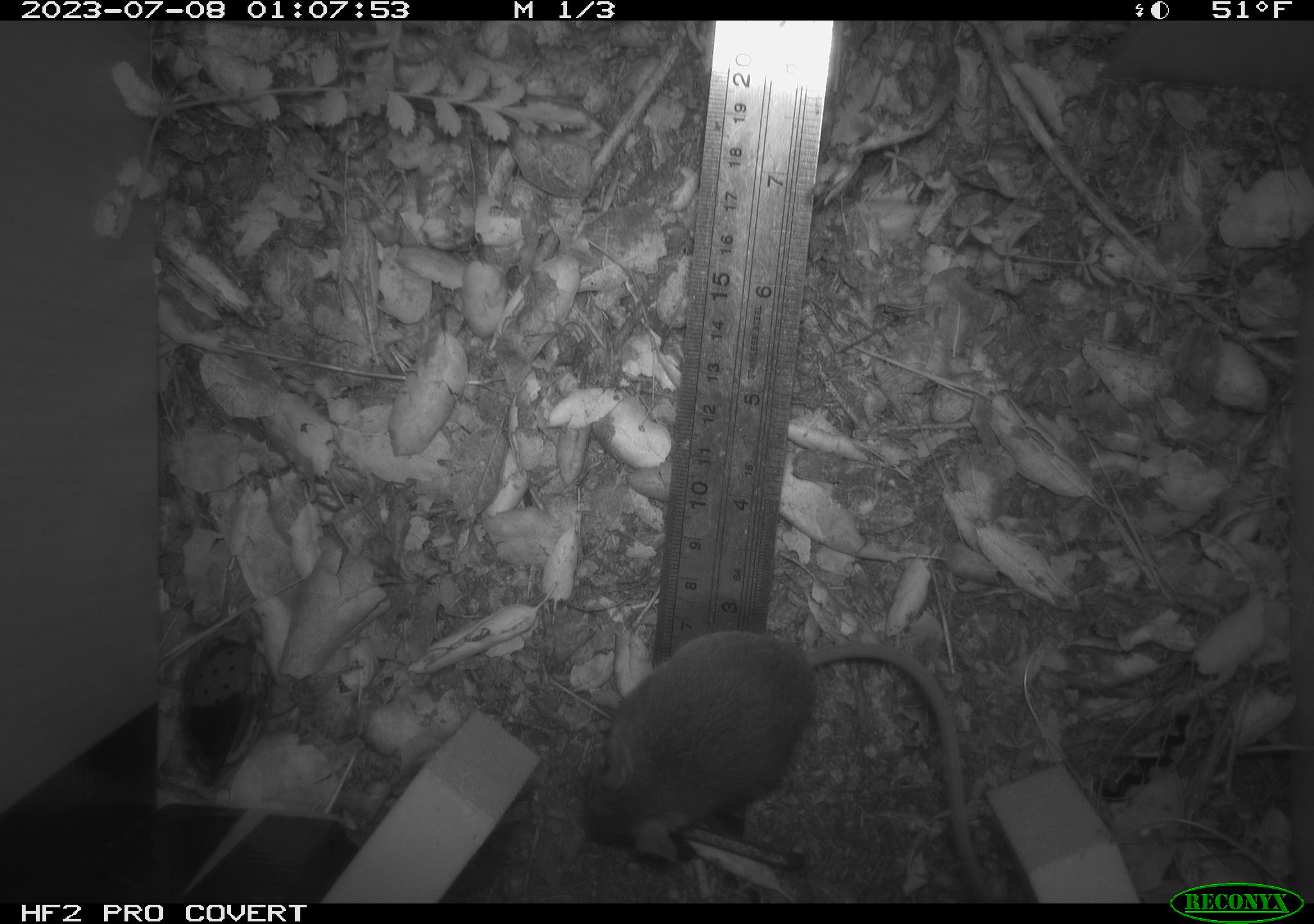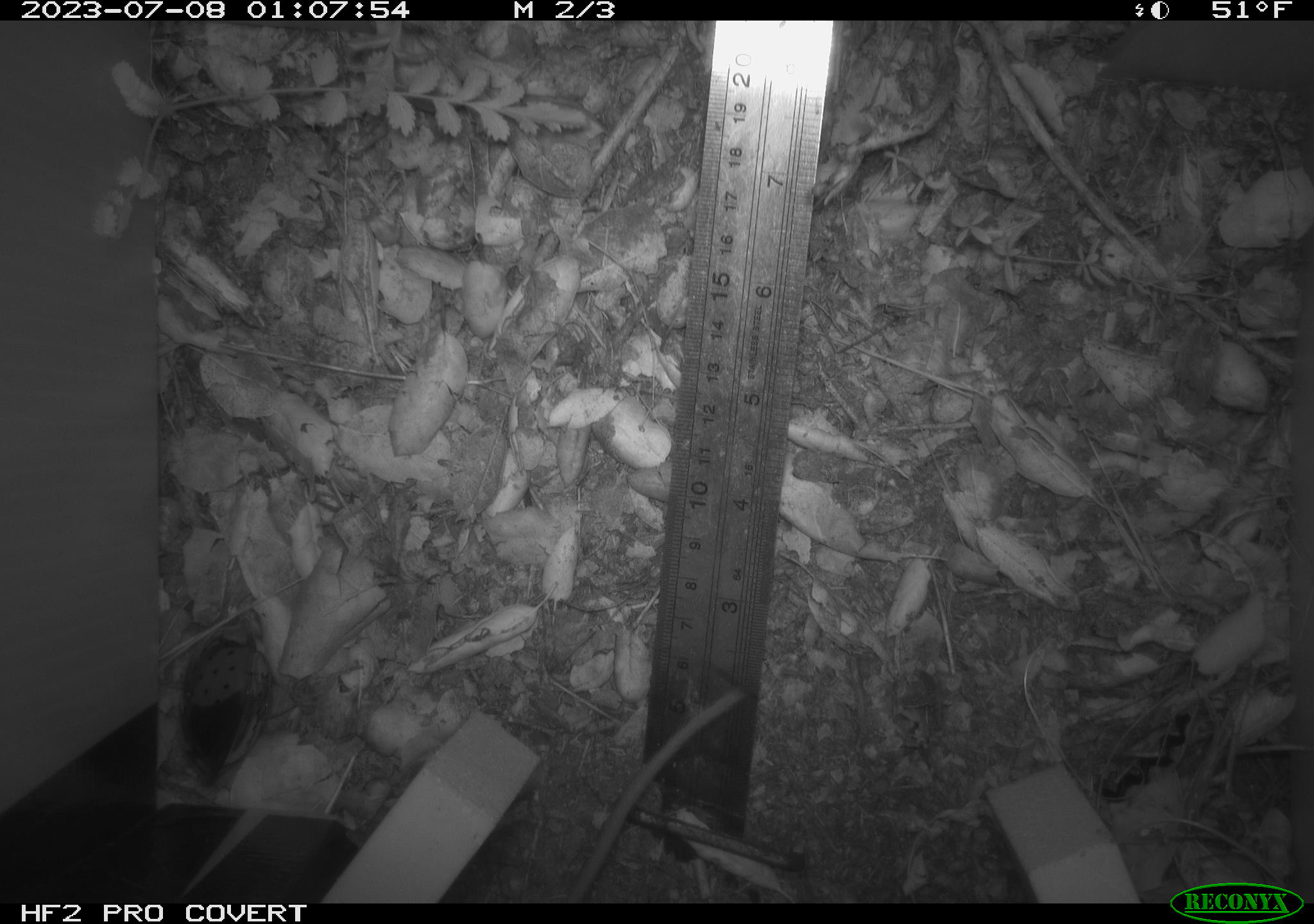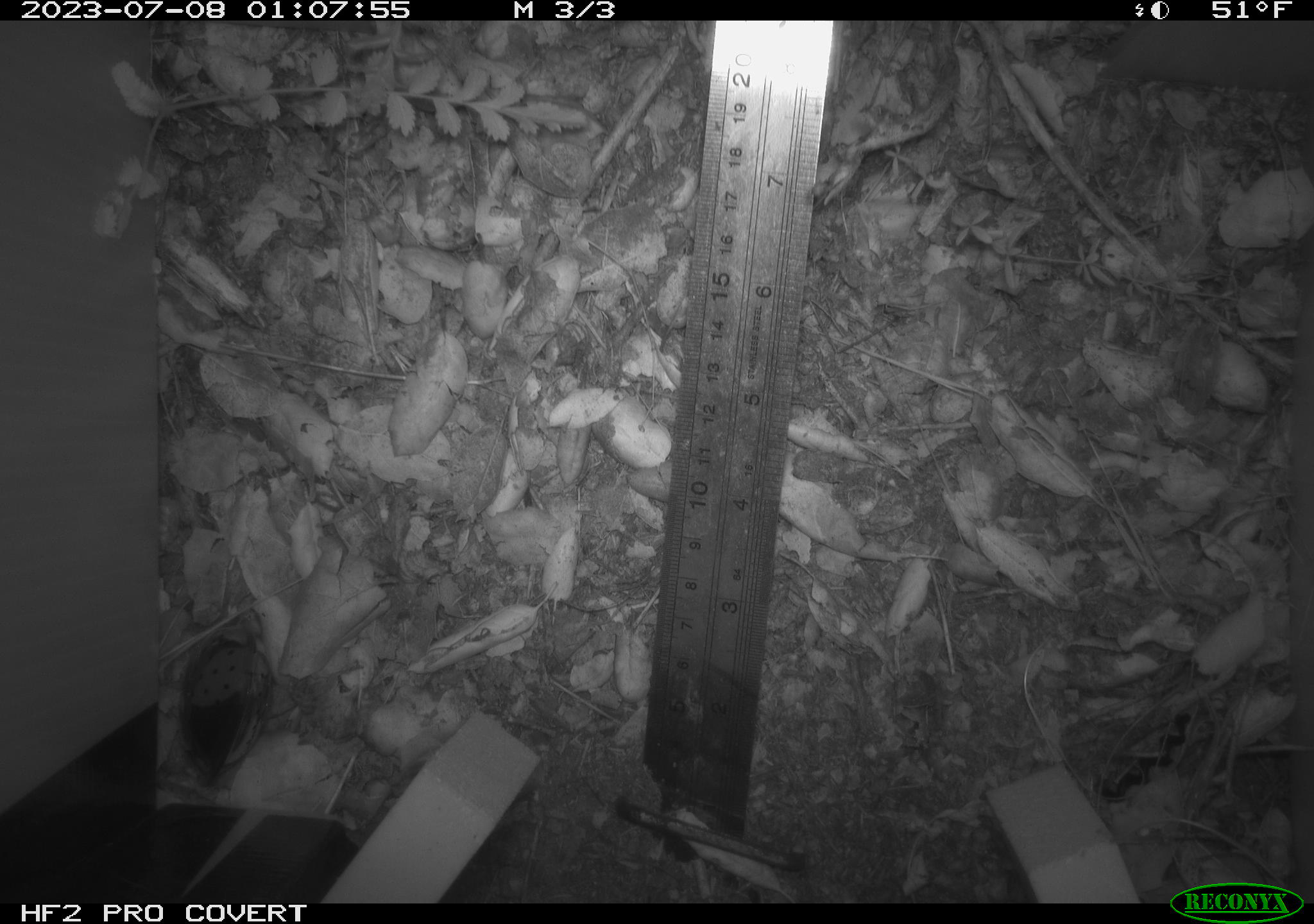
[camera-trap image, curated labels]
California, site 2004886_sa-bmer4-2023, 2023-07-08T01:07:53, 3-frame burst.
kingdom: Animalia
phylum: Chordata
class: Mammalia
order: Rodentia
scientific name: Rodentia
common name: mouse species